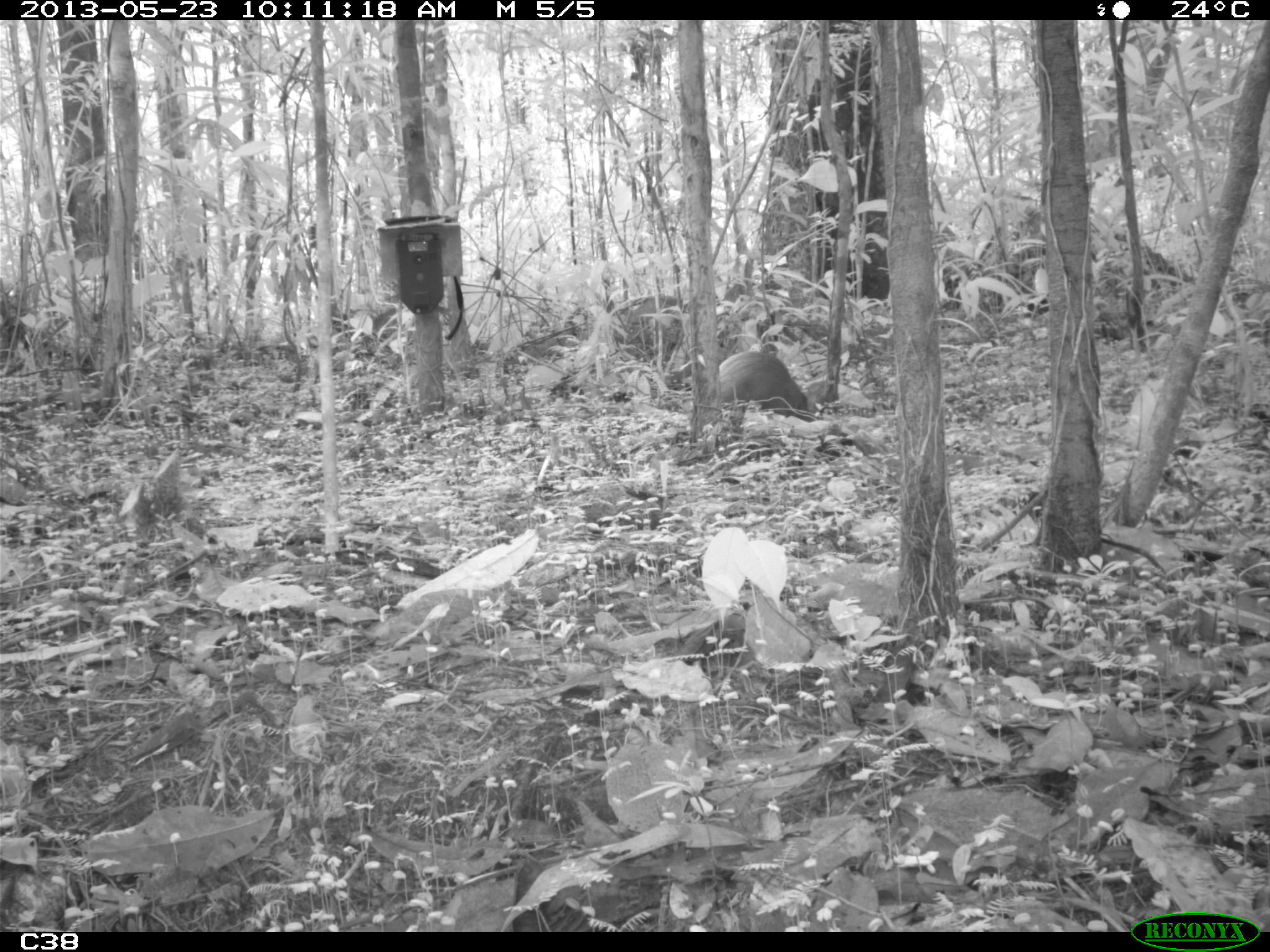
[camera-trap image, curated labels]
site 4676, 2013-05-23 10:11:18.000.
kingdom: Animalia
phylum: Chordata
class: Mammalia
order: Rodentia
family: Dasyproctidae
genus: Dasyprocta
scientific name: Dasyprocta leporina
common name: red-rumped agouti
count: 1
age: adult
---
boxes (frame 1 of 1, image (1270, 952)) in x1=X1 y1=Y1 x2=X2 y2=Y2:
dasyprocta leporina: x1=719 y1=350 x2=815 y2=421